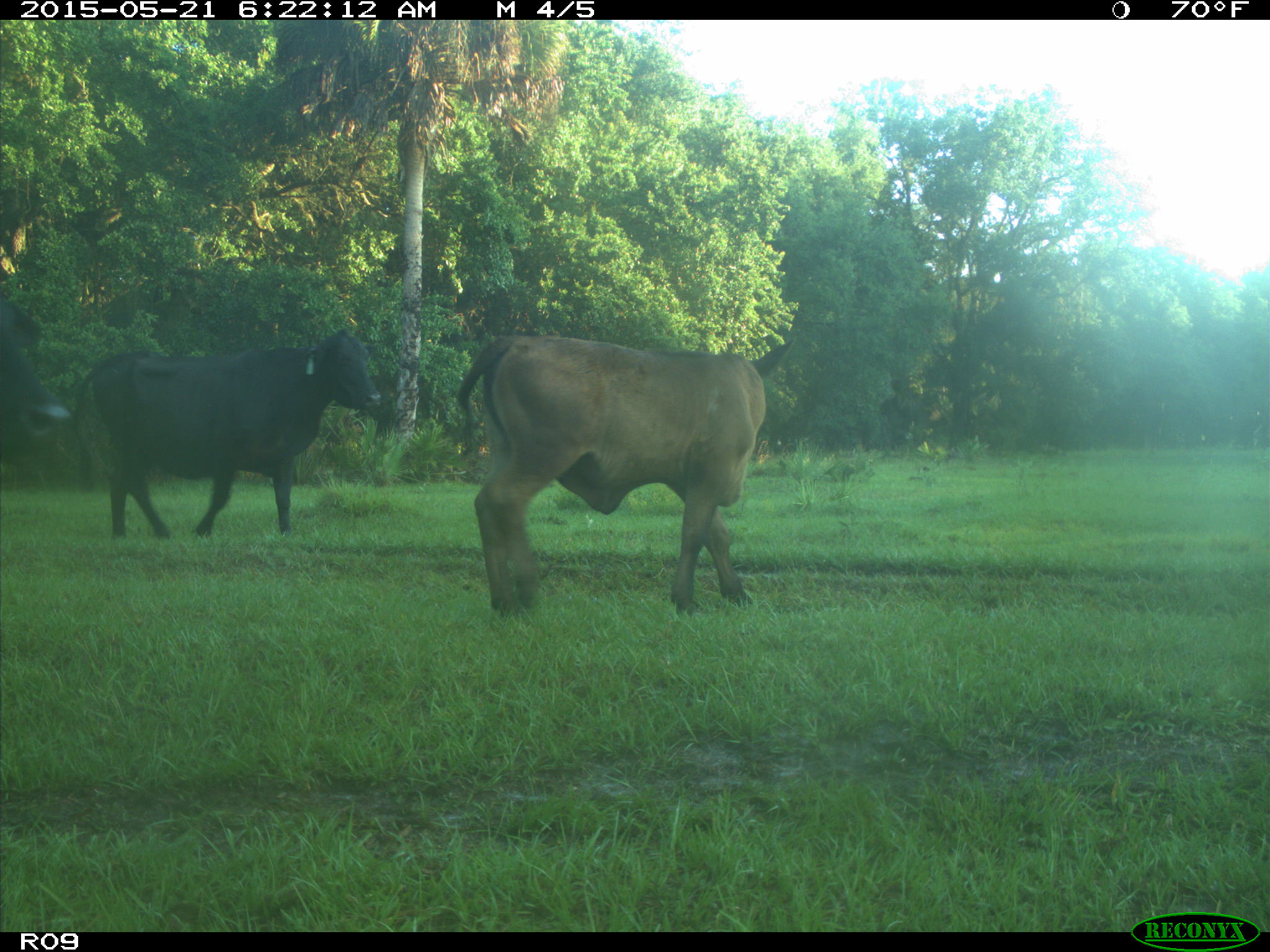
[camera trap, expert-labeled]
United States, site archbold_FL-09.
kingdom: Animalia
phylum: Chordata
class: Mammalia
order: Artiodactyla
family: Bovidae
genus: Bos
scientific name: Bos taurus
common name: domestic cow